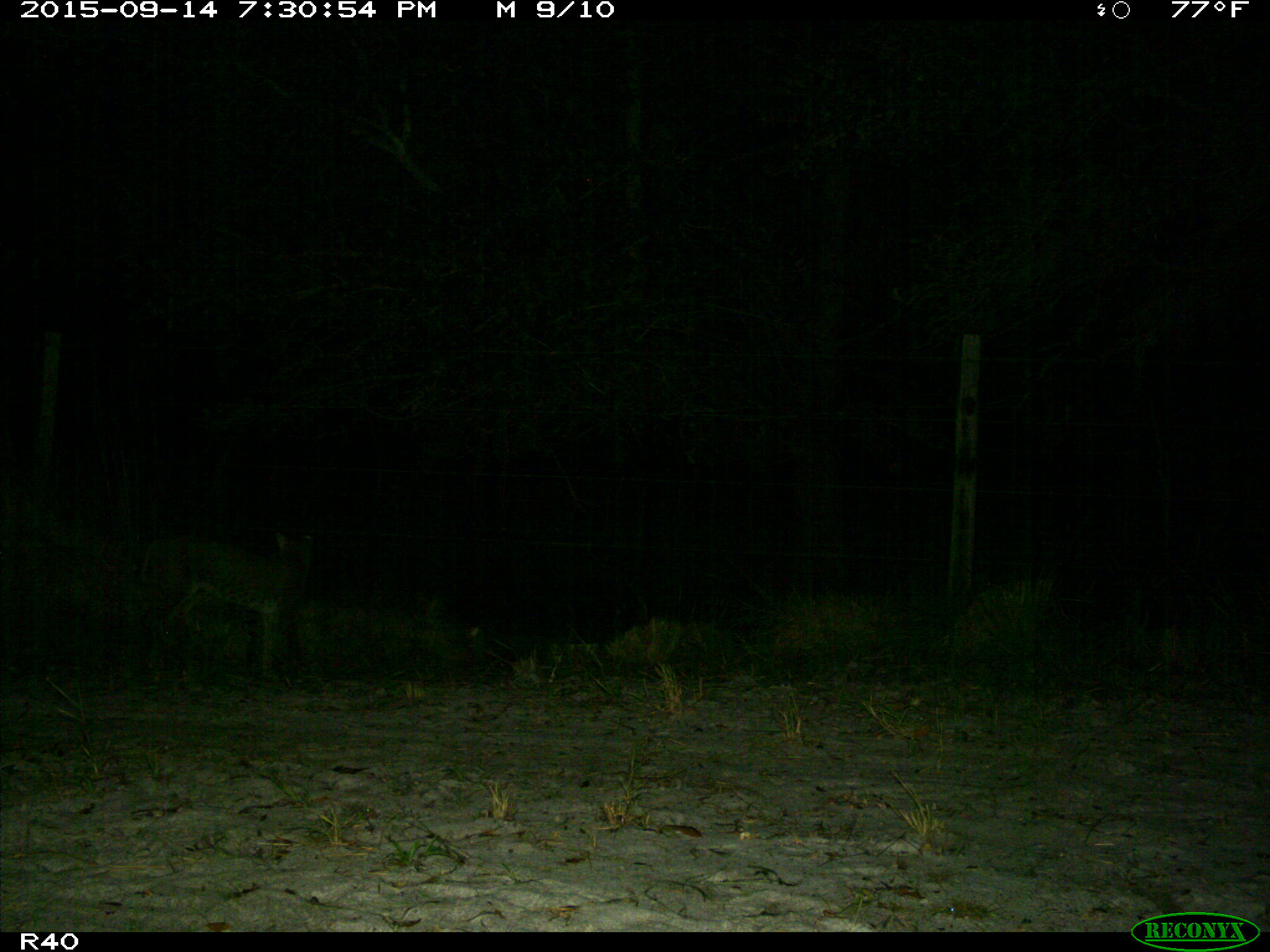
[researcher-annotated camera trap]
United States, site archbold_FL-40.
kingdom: Animalia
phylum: Chordata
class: Mammalia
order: Carnivora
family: Felidae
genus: Lynx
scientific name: Lynx rufus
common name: bobcat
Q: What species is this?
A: Lynx rufus (bobcat).